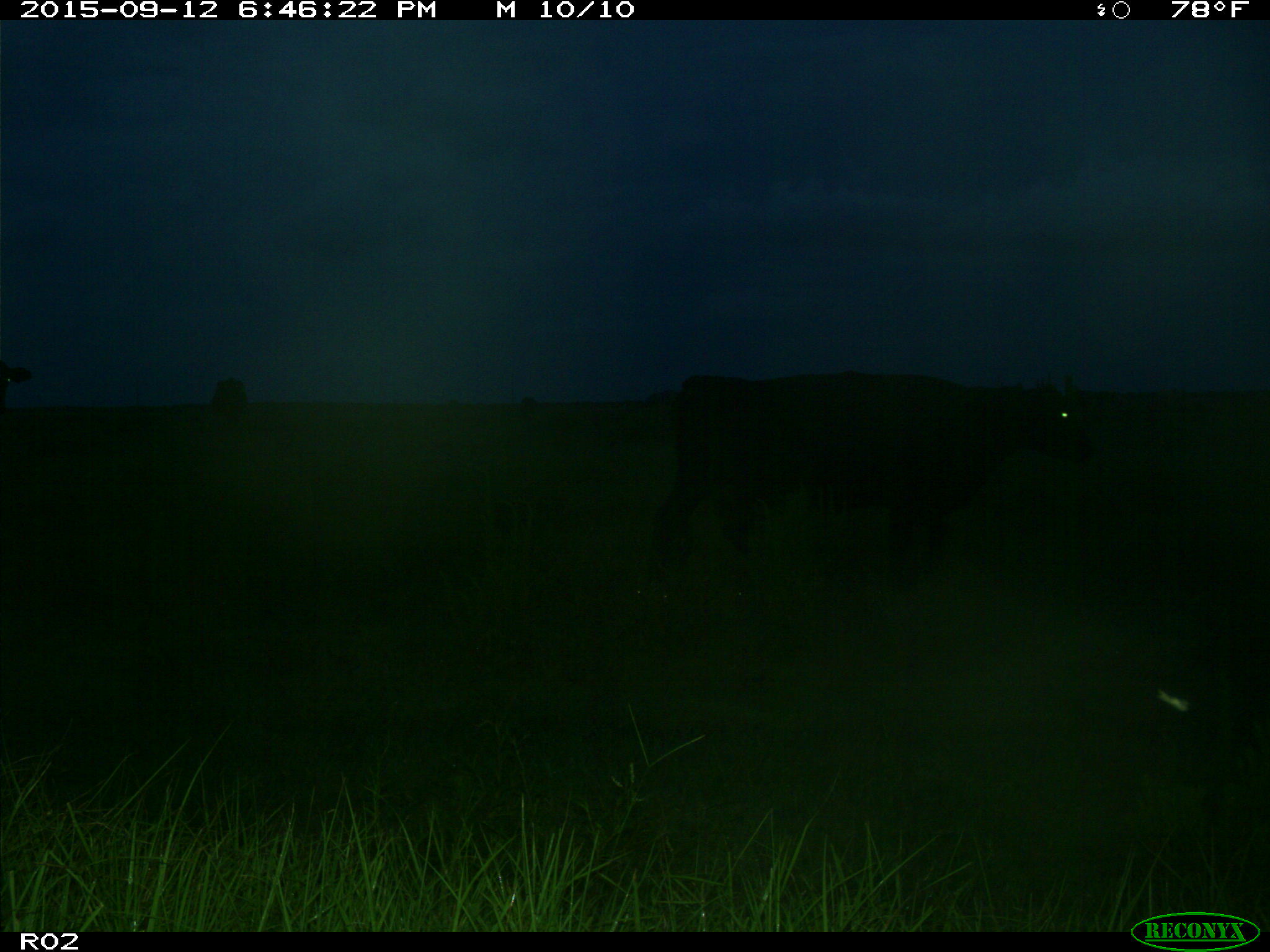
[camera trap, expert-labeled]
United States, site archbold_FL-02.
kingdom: Animalia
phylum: Chordata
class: Mammalia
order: Artiodactyla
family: Bovidae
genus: Bos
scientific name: Bos taurus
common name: domestic cow